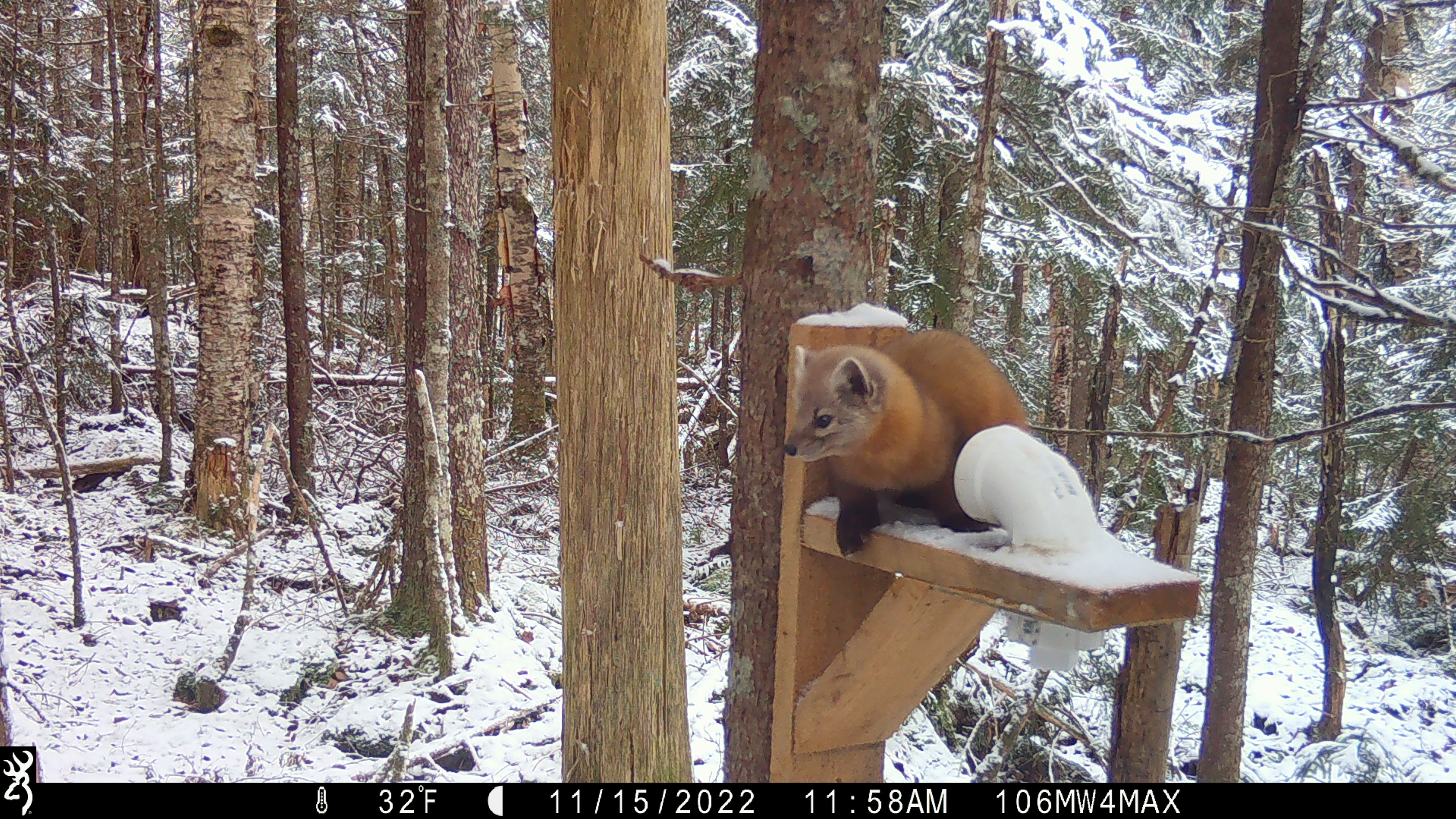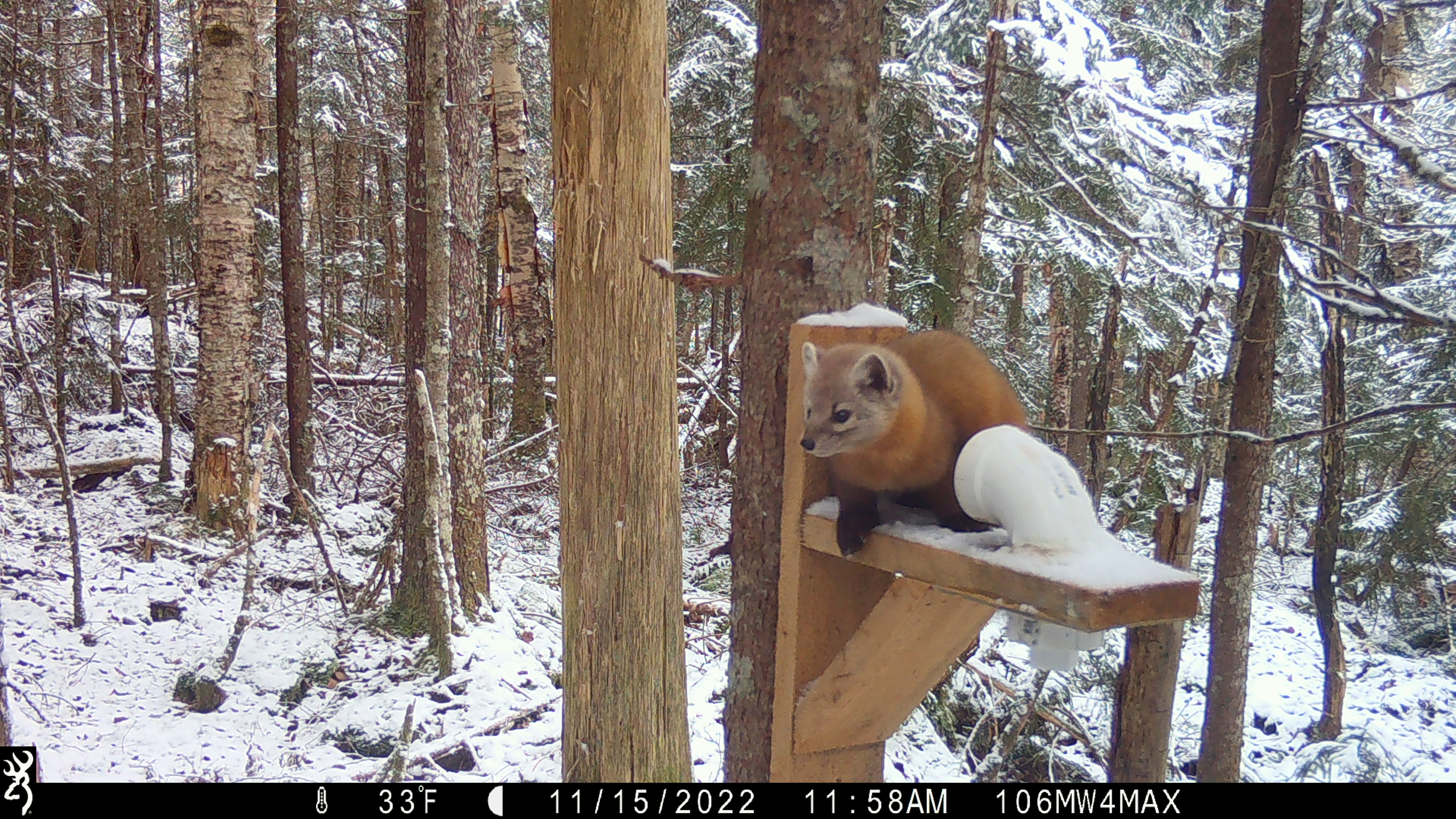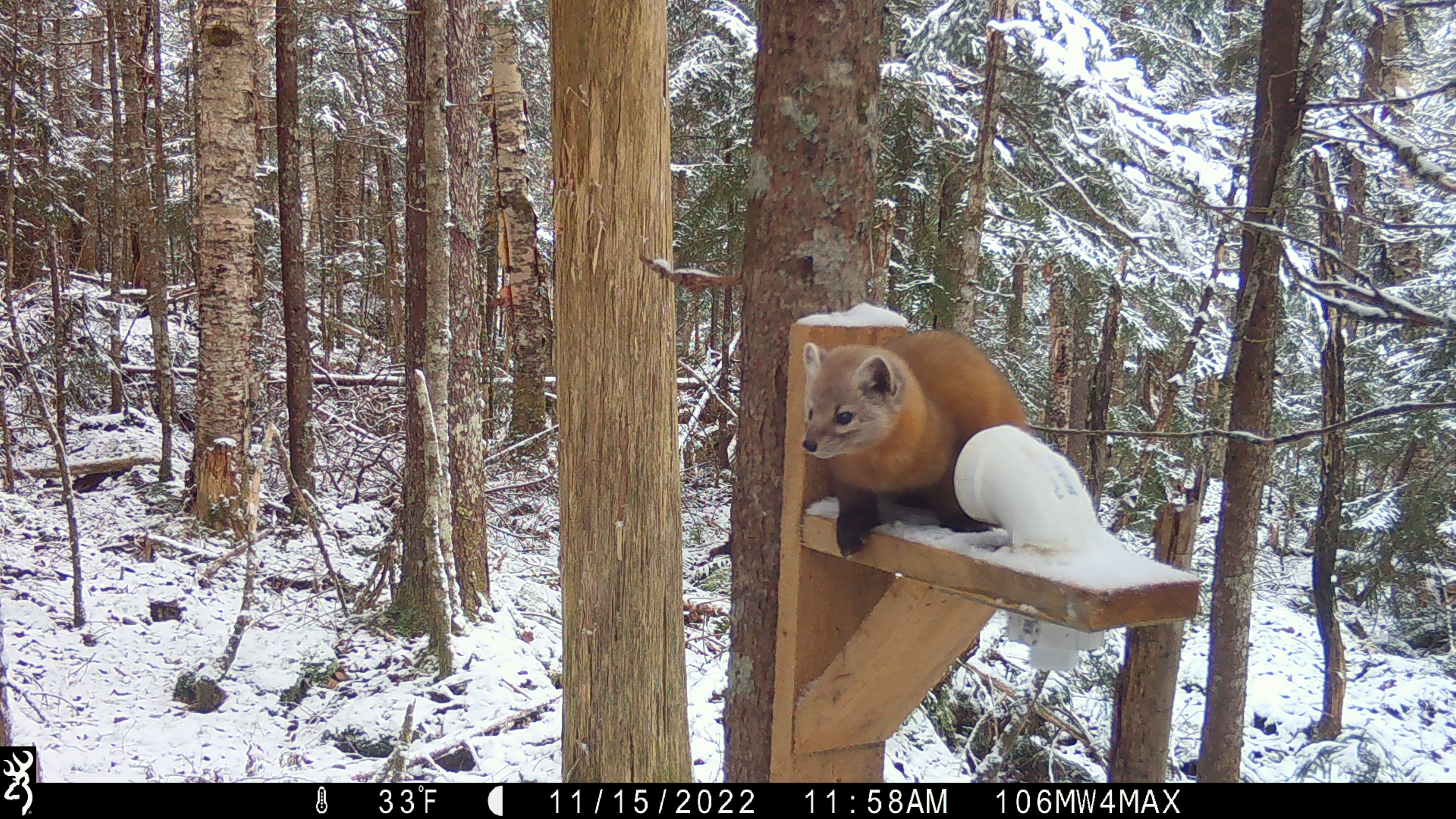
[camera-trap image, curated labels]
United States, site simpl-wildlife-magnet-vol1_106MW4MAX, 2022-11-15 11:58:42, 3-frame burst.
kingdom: Animalia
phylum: Chordata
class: Mammalia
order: Carnivora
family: Mustelidae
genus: Martes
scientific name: Martes americana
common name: american marten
American marten (Martes americana).